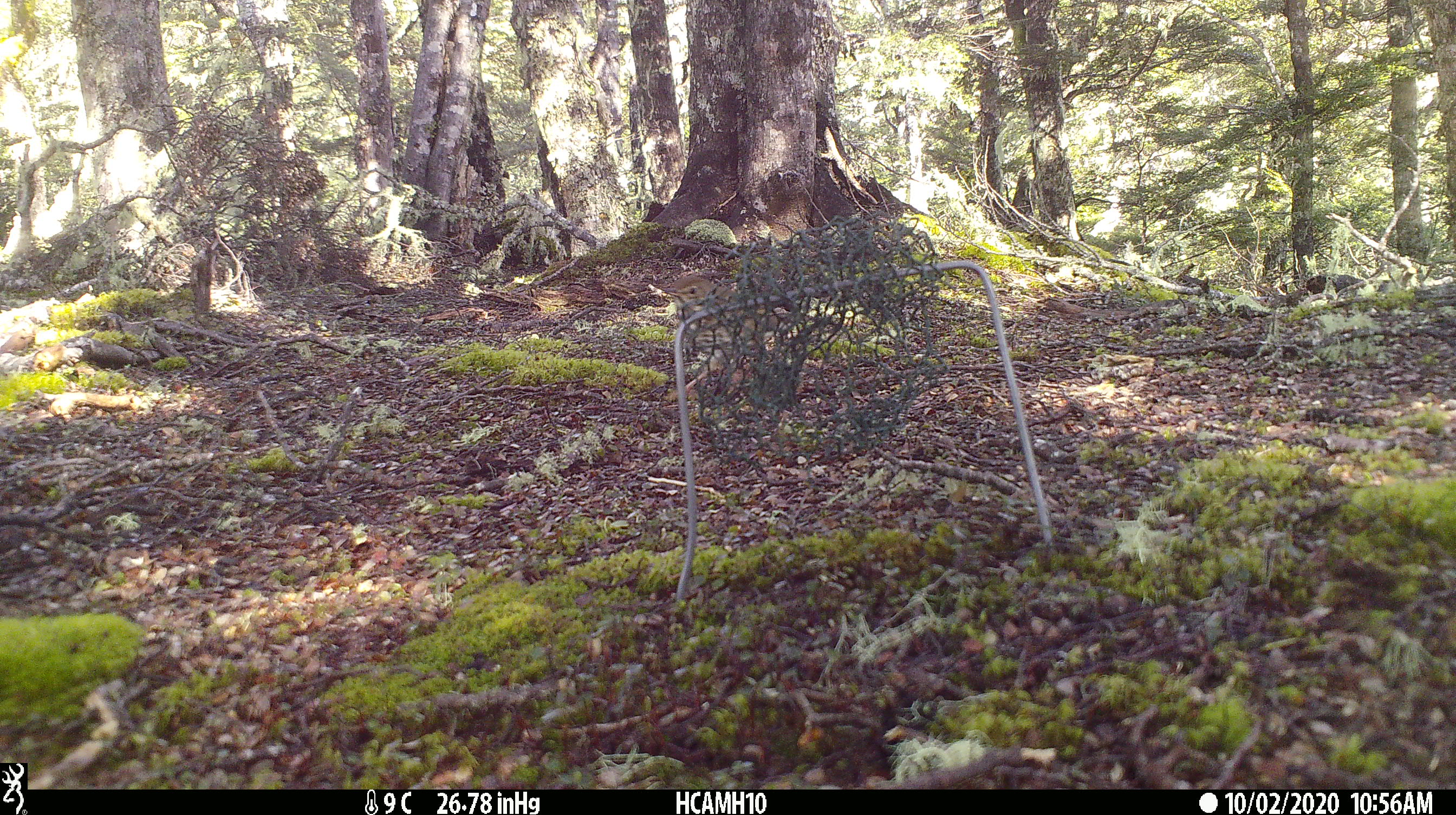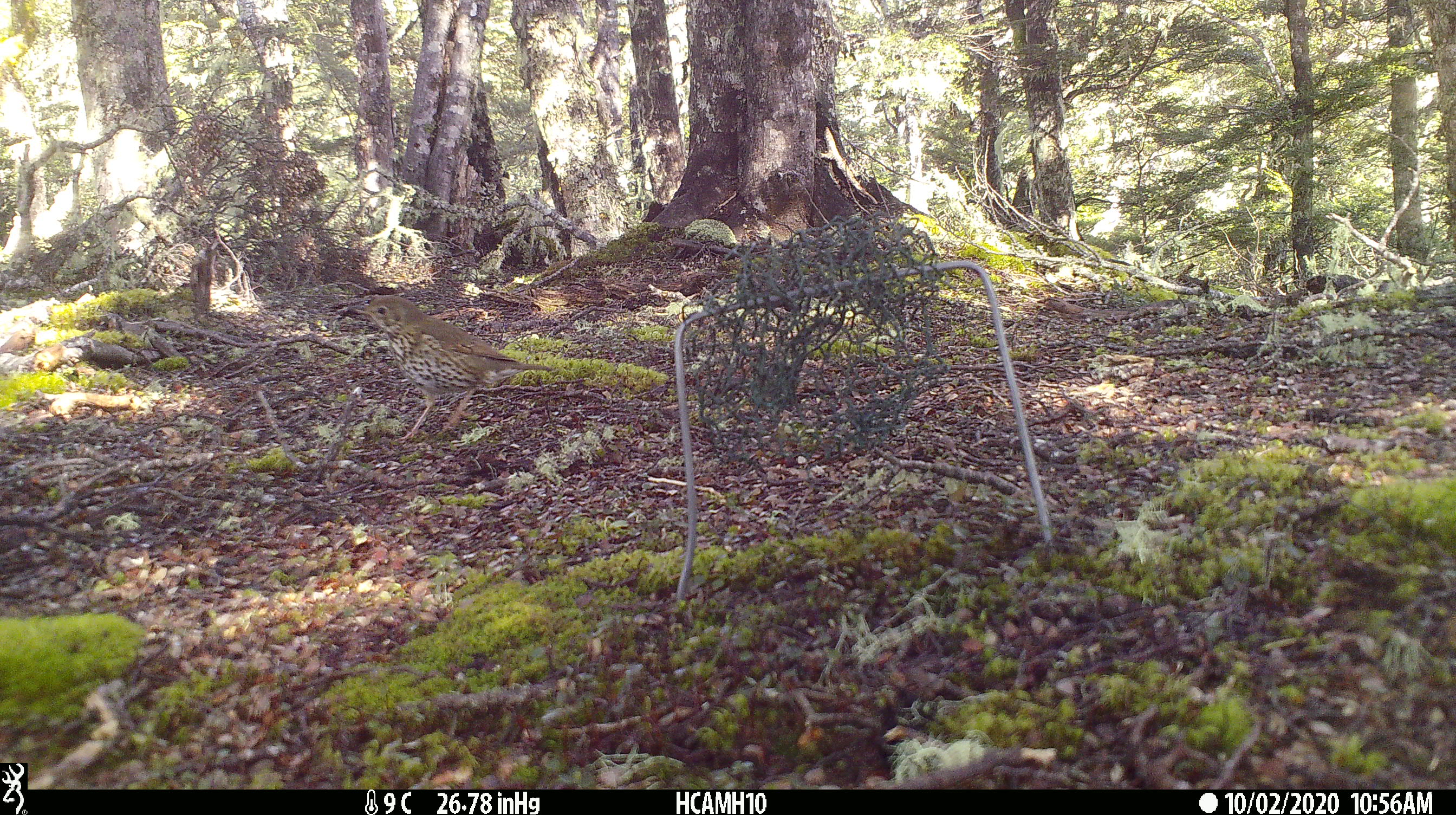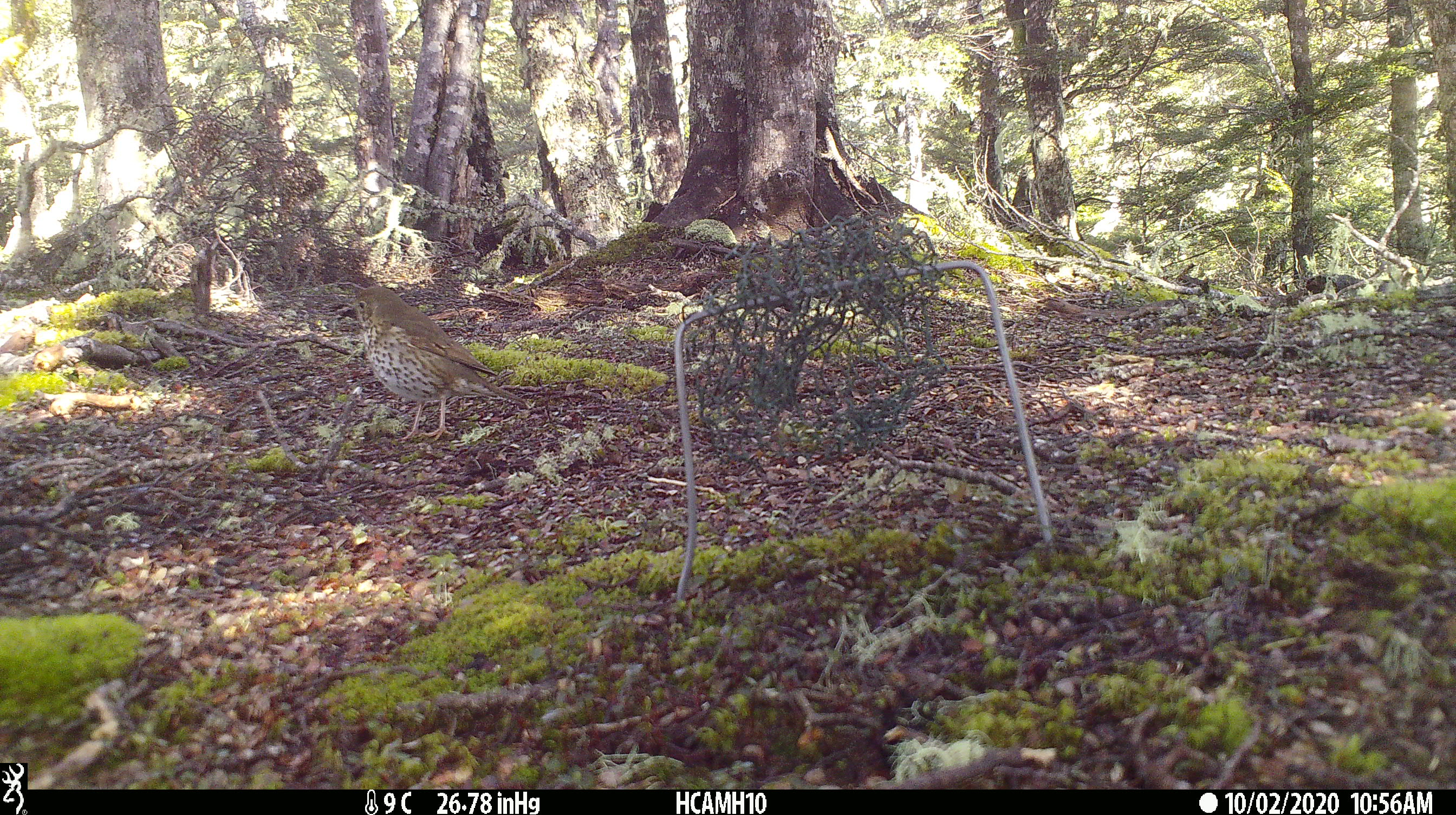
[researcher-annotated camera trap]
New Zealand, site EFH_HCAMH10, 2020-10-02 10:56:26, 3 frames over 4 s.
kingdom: Animalia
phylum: Chordata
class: Aves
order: Passeriformes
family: Turdidae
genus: Turdus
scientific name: Turdus philomelos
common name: song thrush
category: thrush